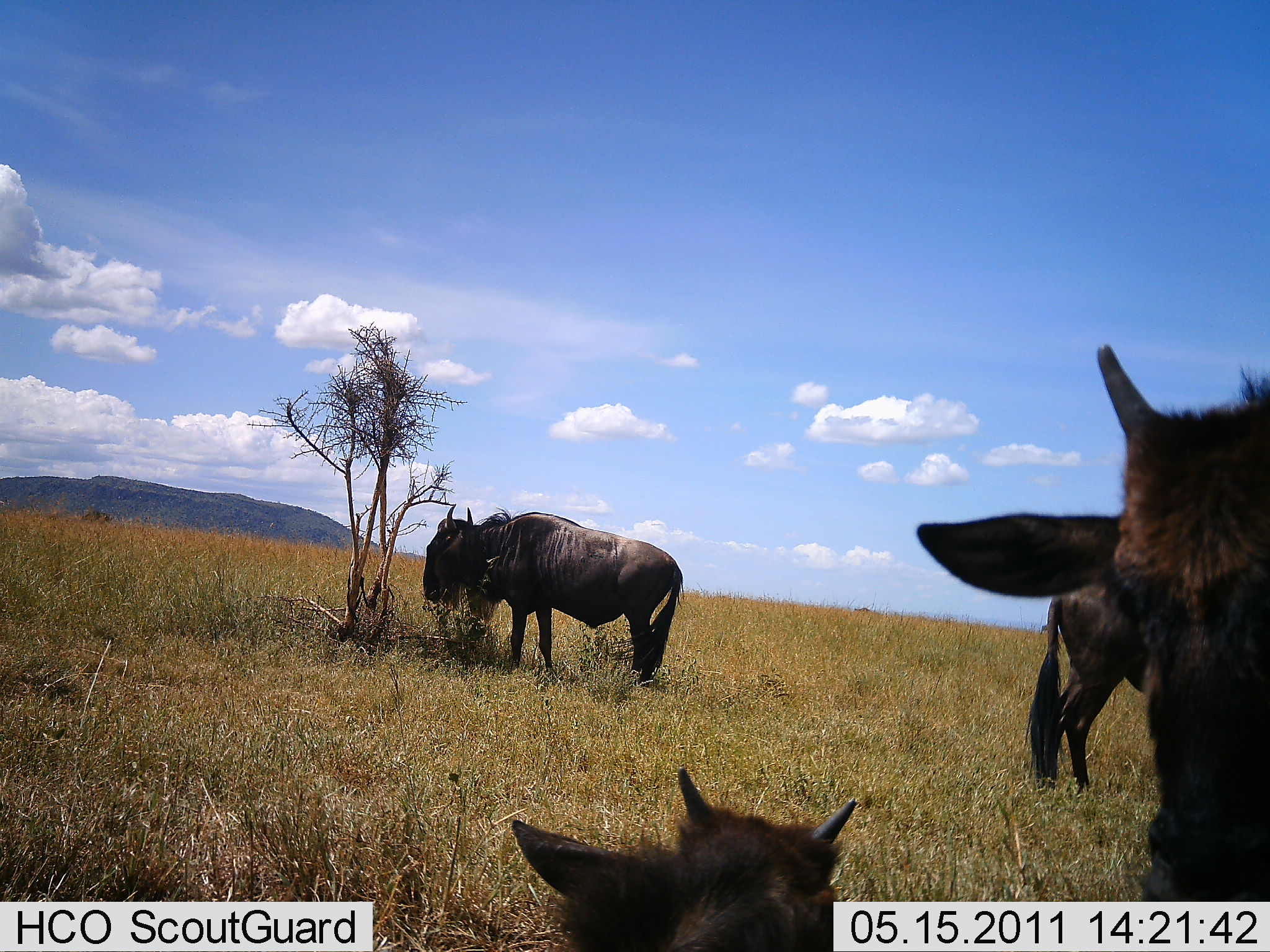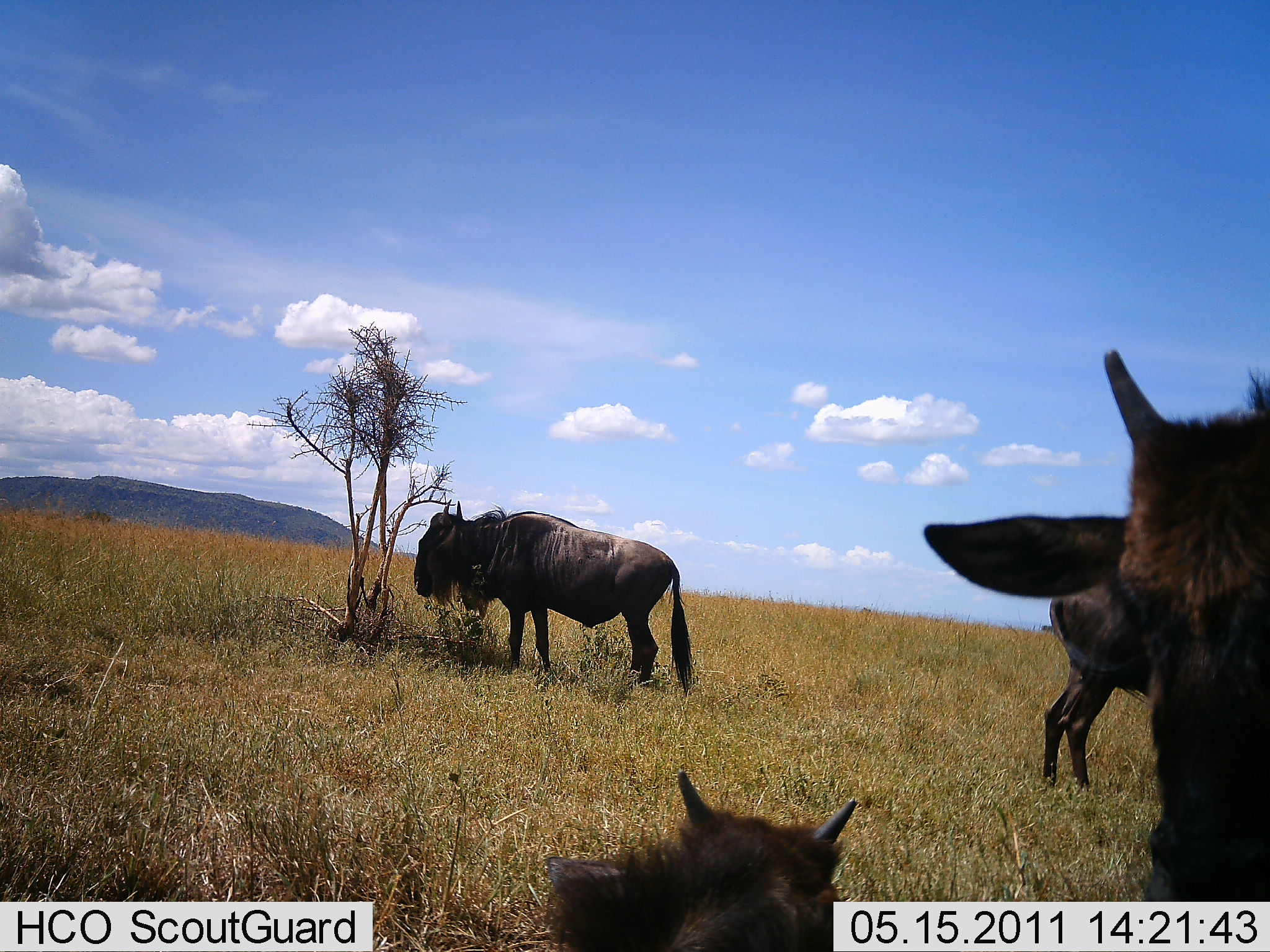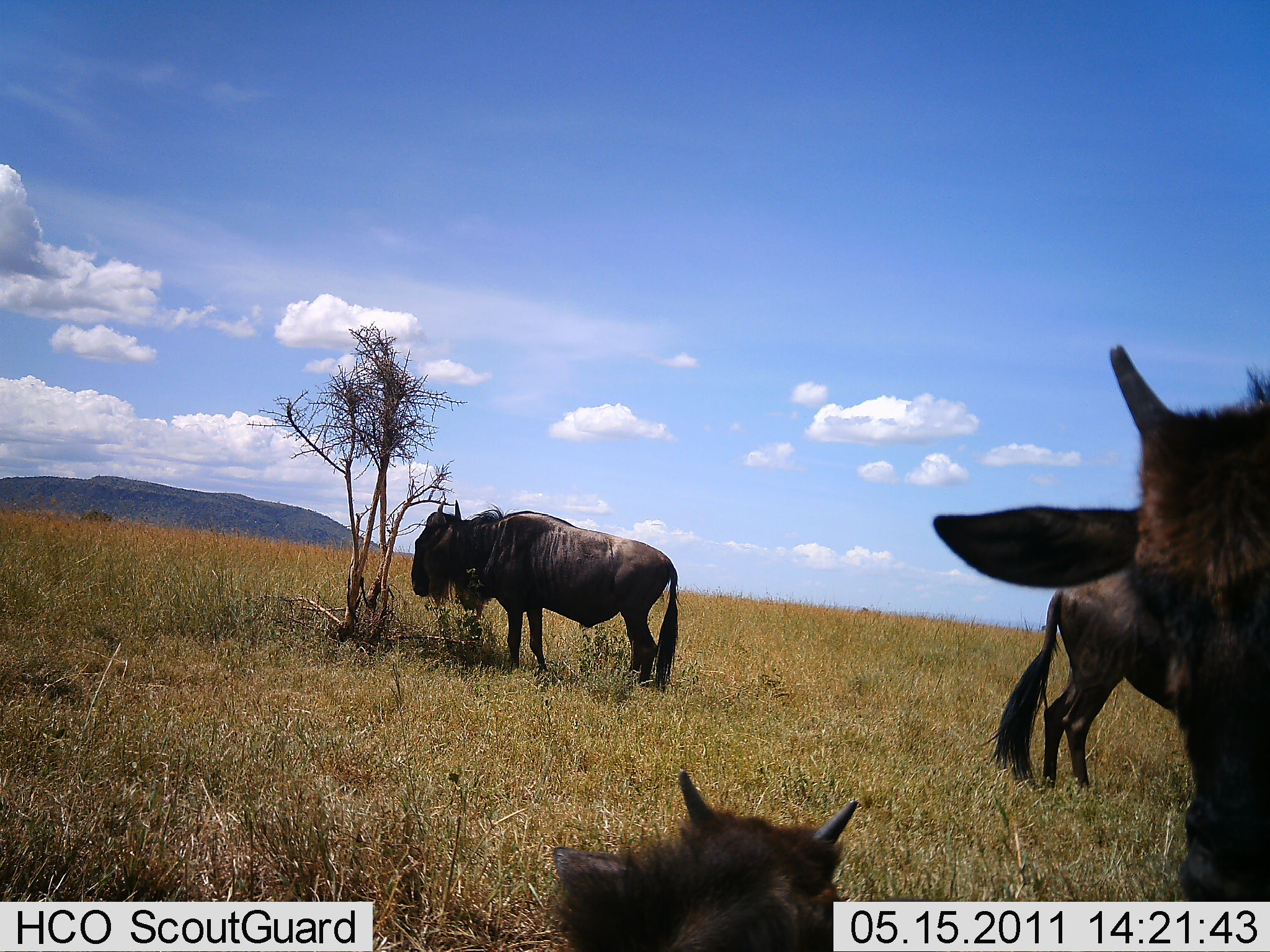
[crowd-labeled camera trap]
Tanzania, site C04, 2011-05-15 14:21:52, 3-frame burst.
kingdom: Animalia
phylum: Chordata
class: Mammalia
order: Artiodactyla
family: Bovidae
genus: Connochaetes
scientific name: Connochaetes taurinus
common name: blue wildebeest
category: wildebeest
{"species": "wildebeest (blue wildebeest) (Connochaetes taurinus)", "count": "4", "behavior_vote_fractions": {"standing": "90%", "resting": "70%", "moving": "0%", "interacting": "0%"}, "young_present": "70%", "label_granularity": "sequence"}